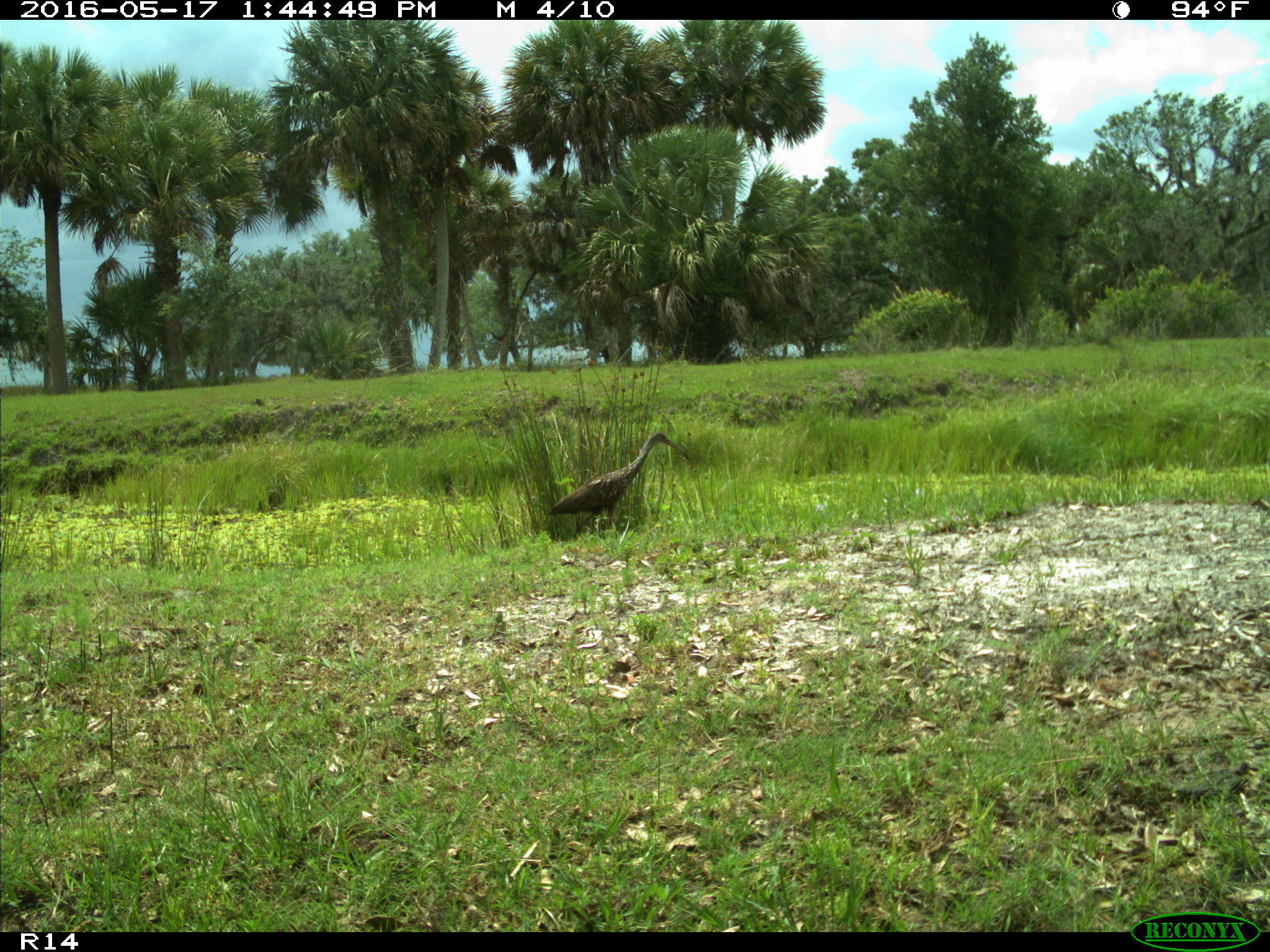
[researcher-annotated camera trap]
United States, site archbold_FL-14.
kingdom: Animalia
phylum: Chordata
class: Aves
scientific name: Aves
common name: birds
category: unidentified bird